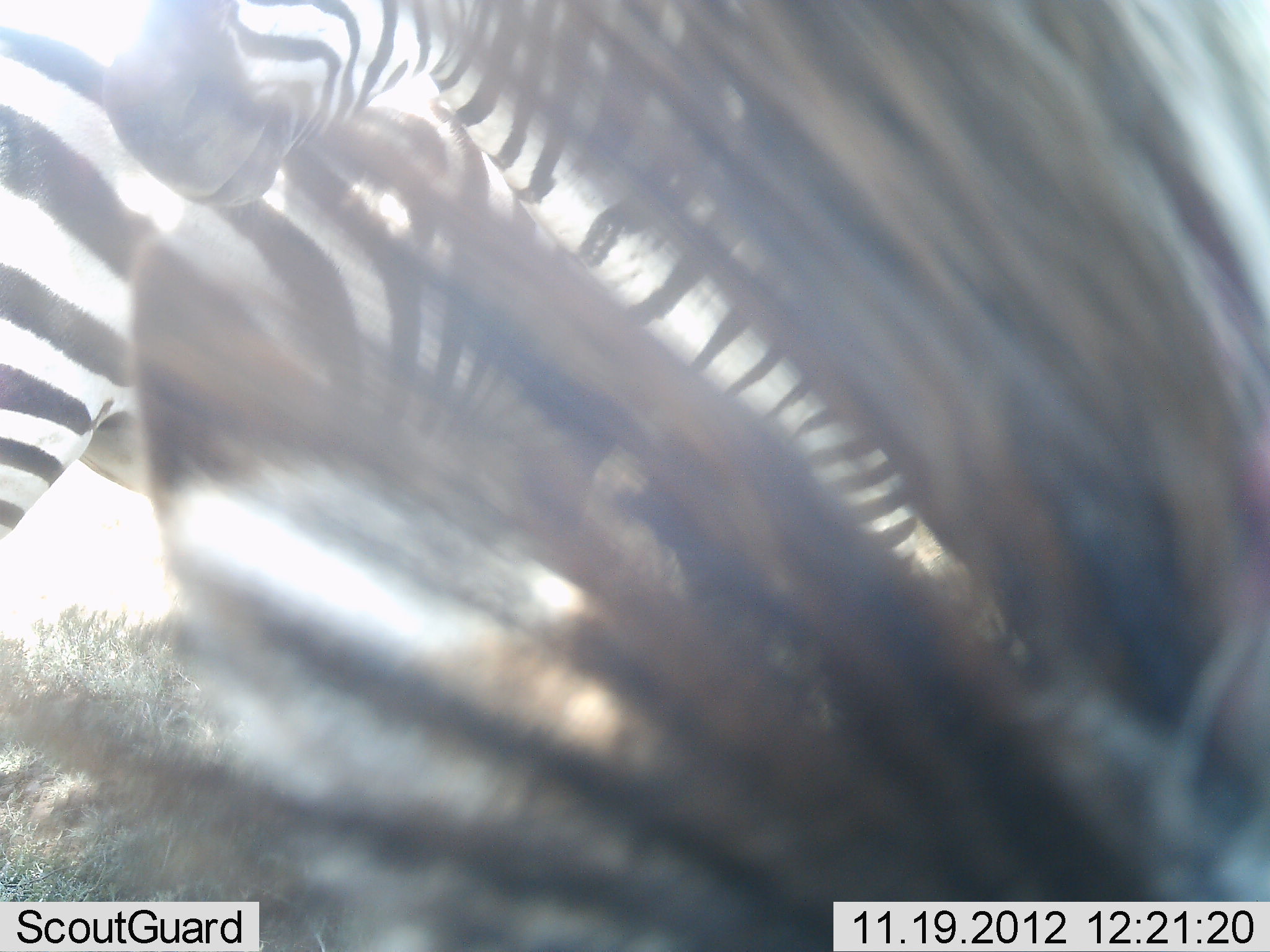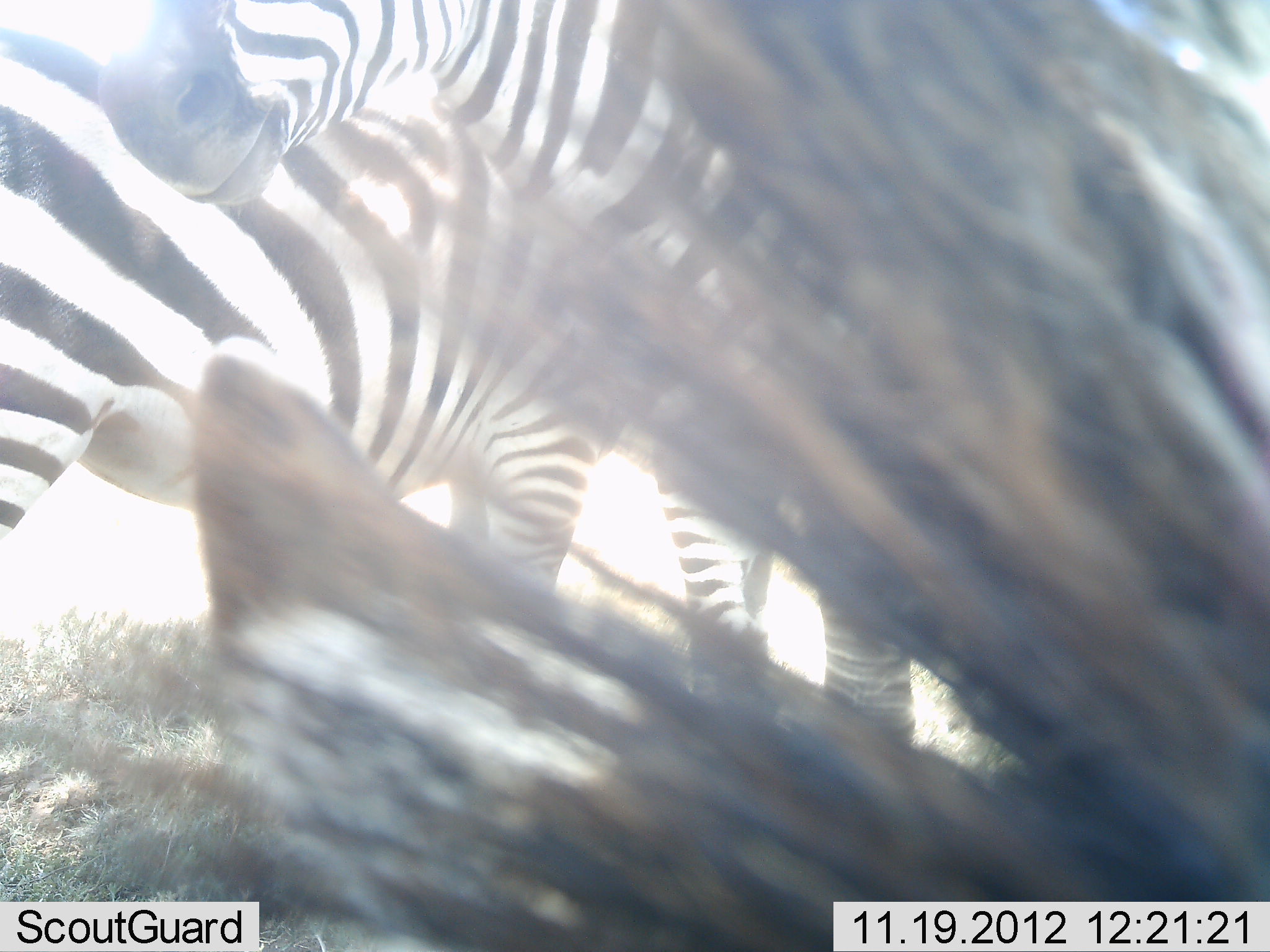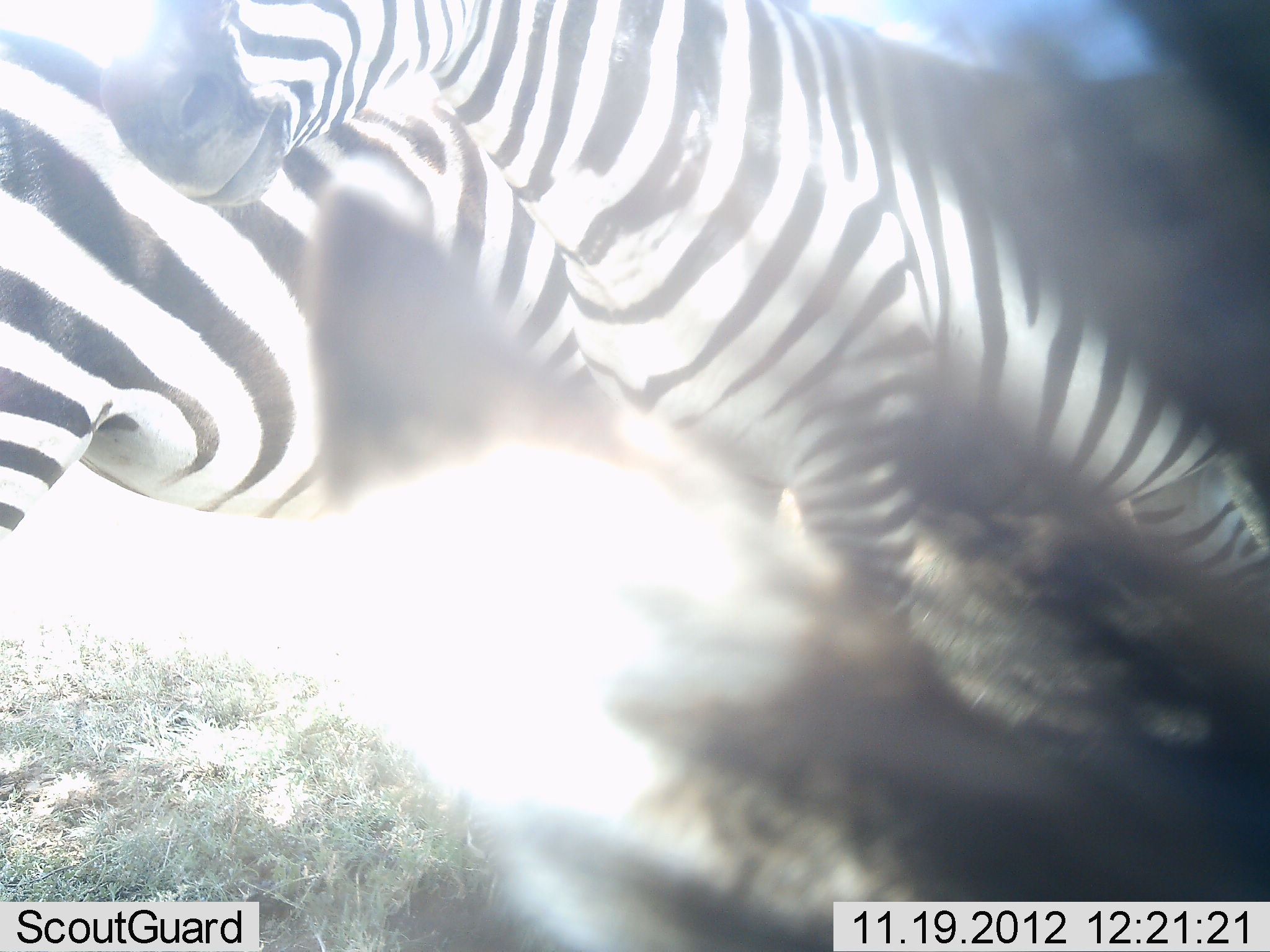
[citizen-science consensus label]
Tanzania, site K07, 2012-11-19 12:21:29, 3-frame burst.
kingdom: Animalia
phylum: Chordata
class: Mammalia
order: Perissodactyla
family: Equidae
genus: Equus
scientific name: Equus quagga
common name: plains zebra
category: zebra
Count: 3.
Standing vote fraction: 90%.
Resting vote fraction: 50%.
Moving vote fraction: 0%.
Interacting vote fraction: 0%.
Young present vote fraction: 0%.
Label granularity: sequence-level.